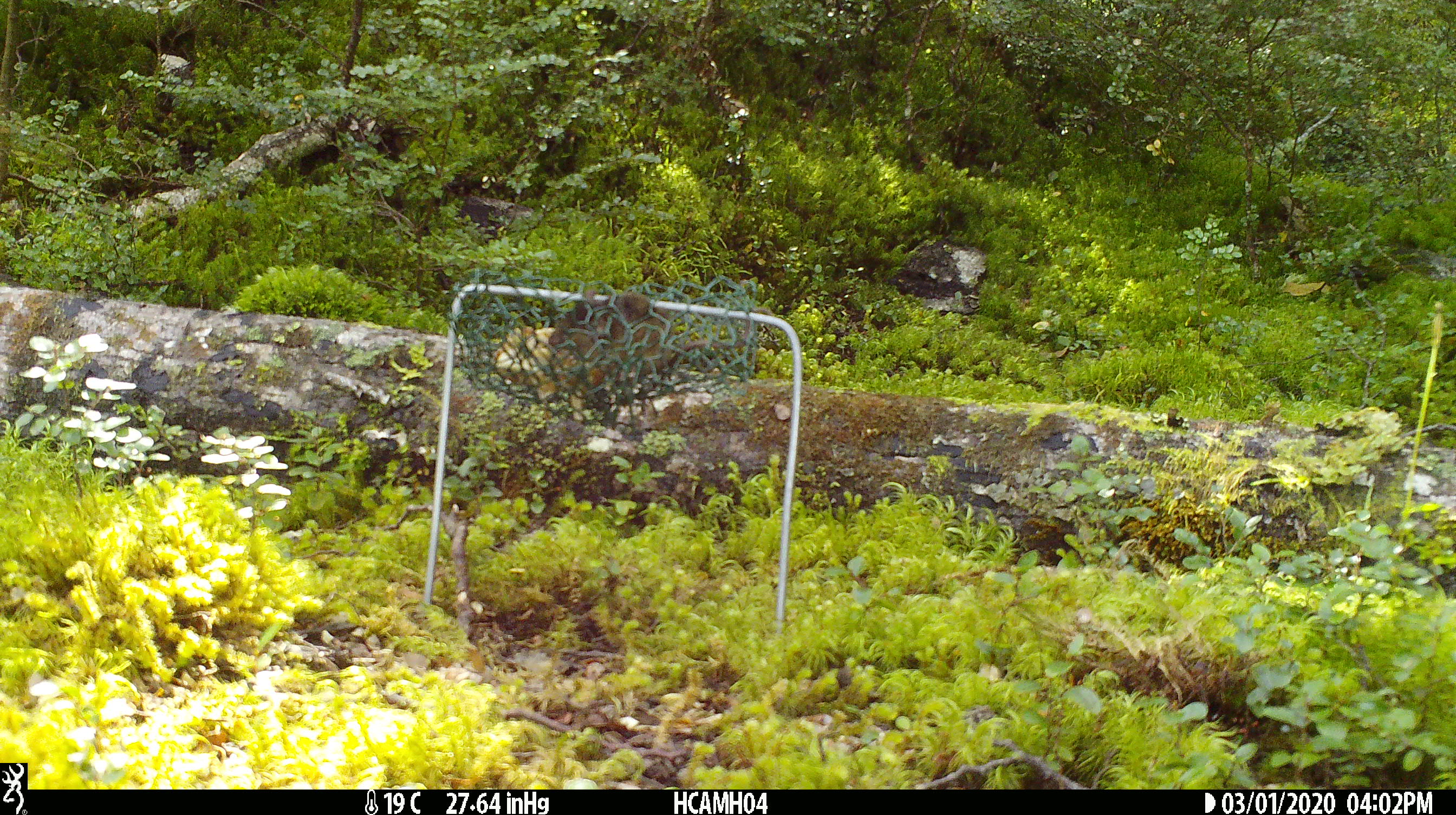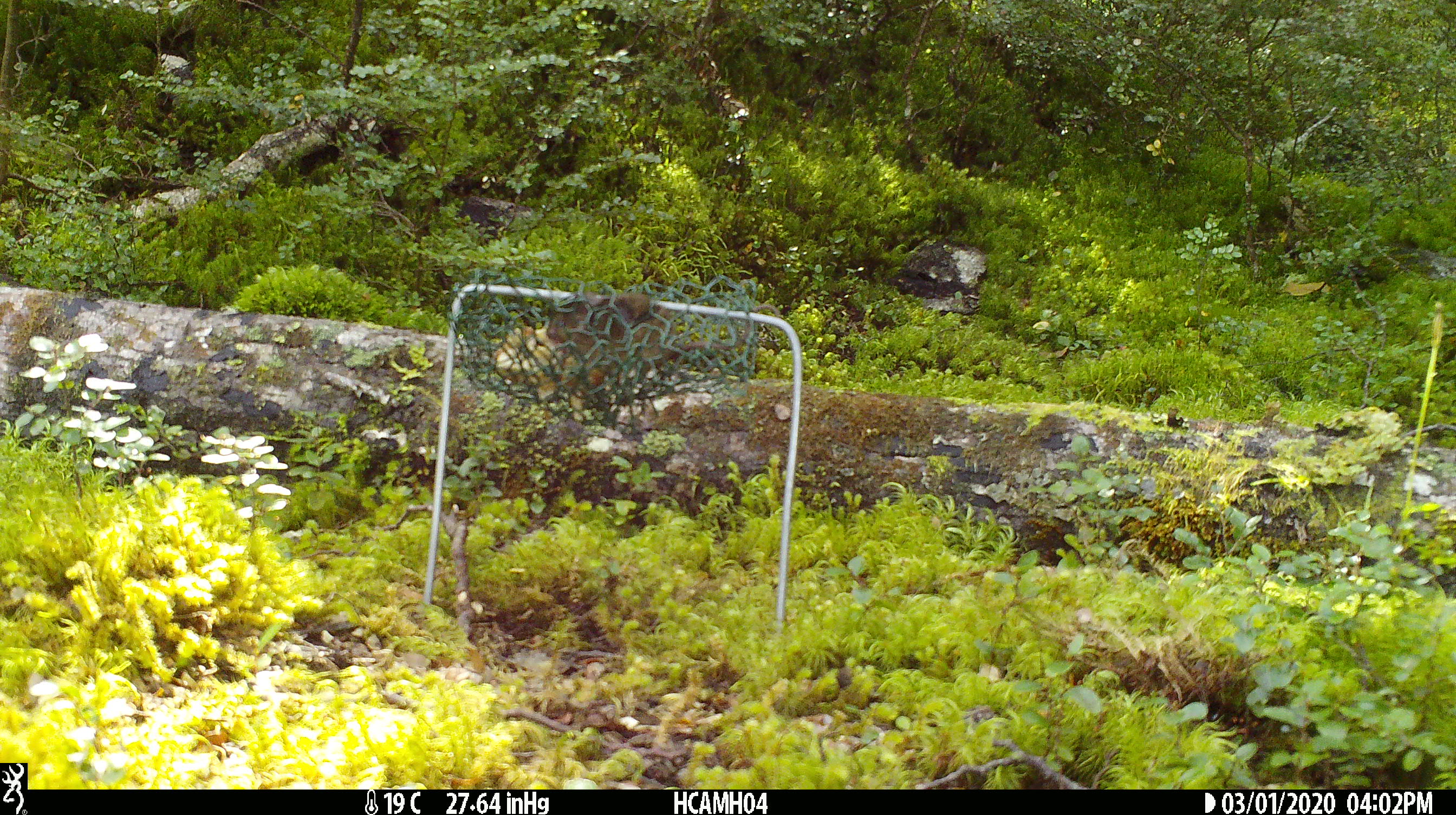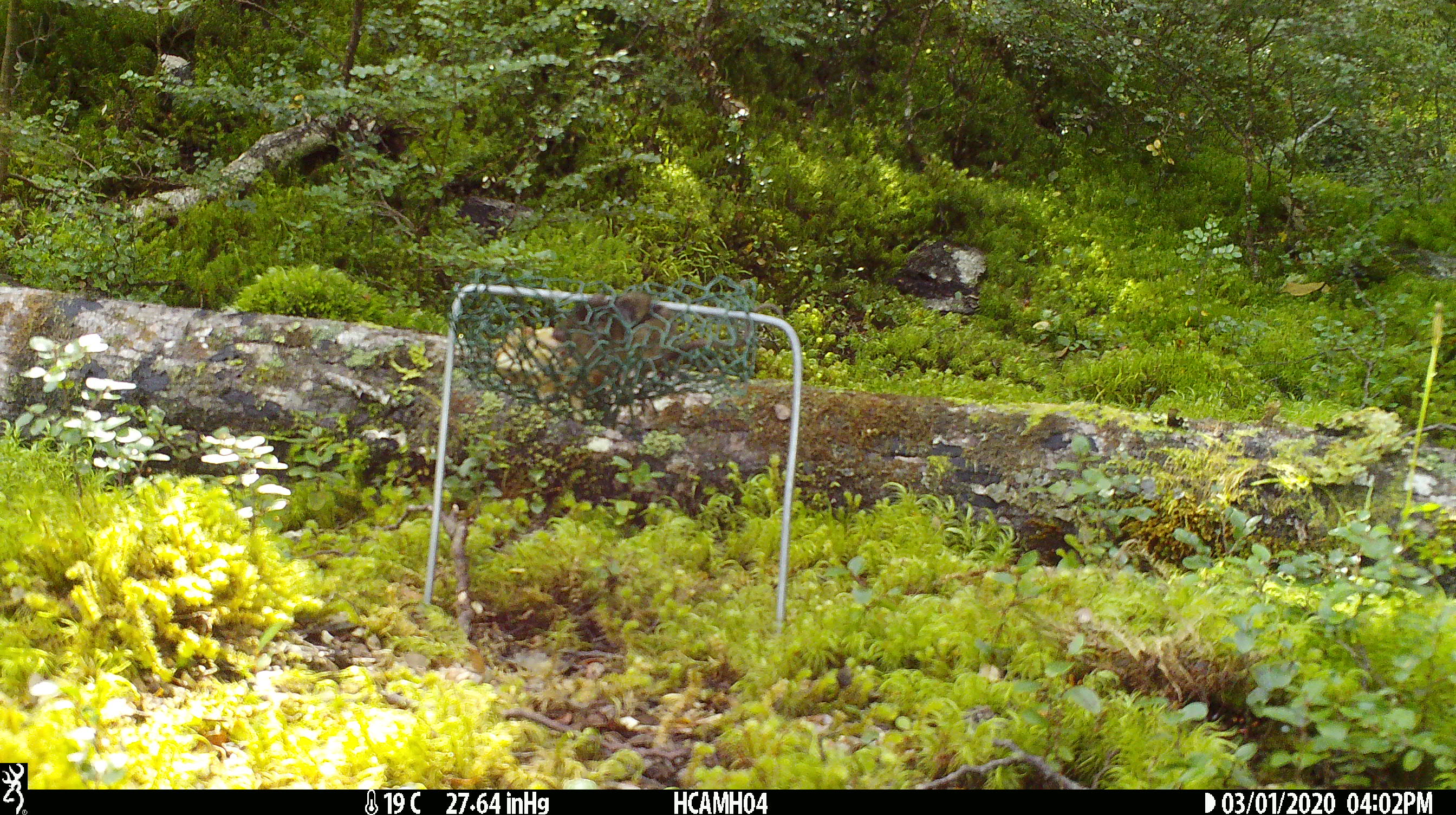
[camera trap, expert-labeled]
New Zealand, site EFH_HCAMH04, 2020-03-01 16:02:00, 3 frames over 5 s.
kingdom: Animalia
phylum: Chordata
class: Mammalia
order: Rodentia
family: Muridae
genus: Mus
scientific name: Mus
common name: mouse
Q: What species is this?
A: Mouse (Mus).